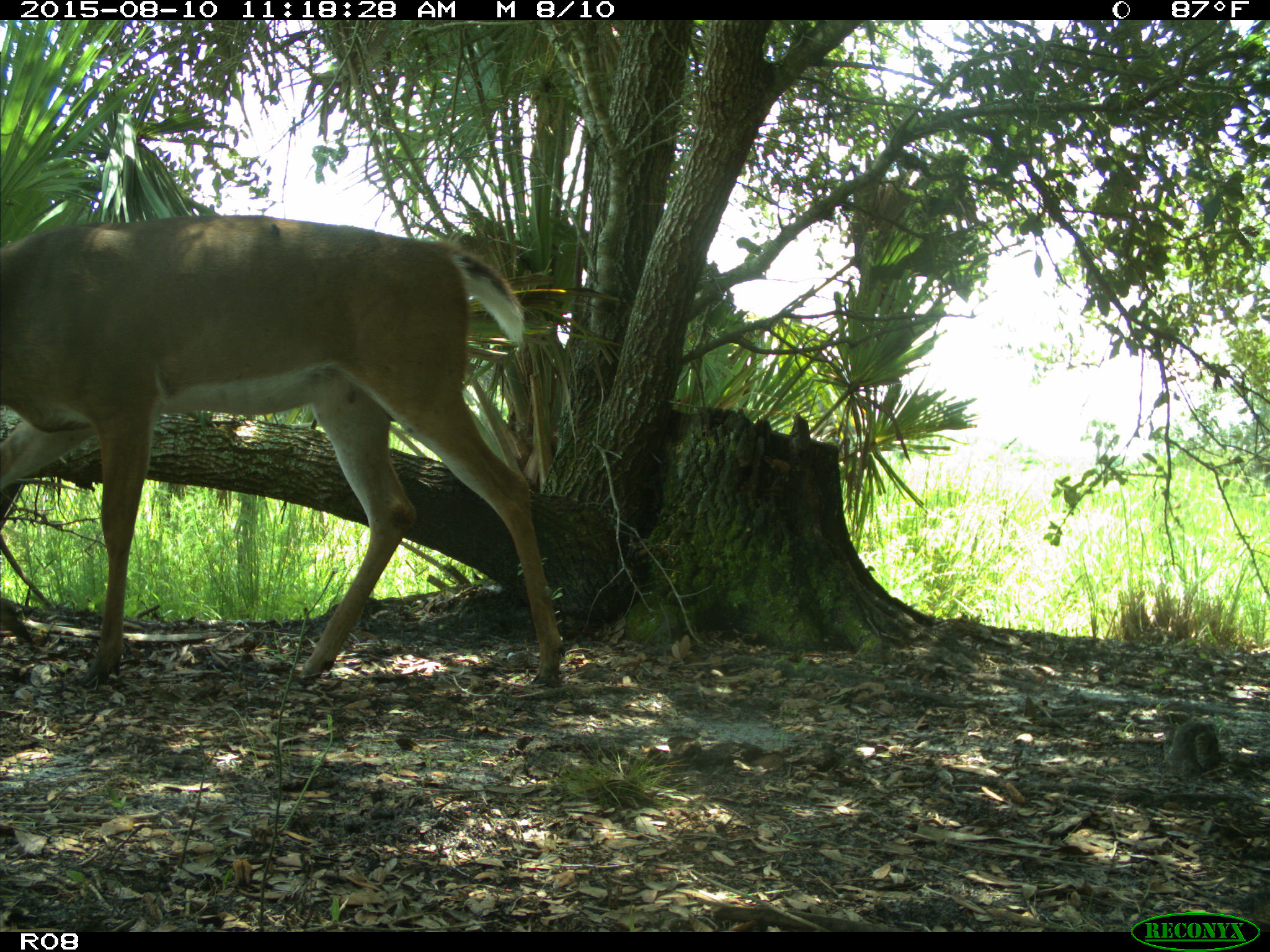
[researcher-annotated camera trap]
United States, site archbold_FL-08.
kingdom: Animalia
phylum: Chordata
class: Mammalia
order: Artiodactyla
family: Cervidae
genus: Odocoileus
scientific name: Odocoileus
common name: deer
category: unidentified deer